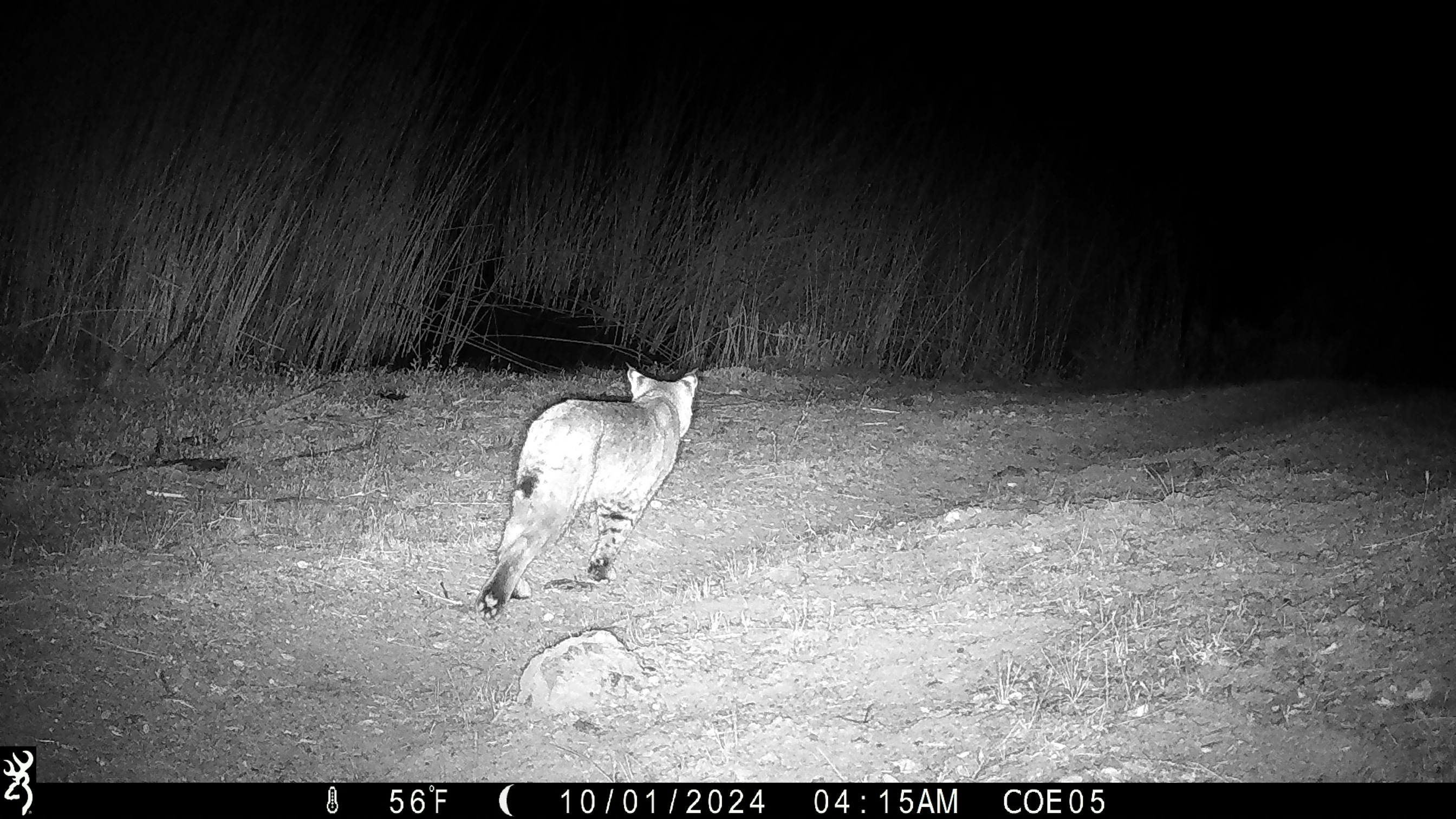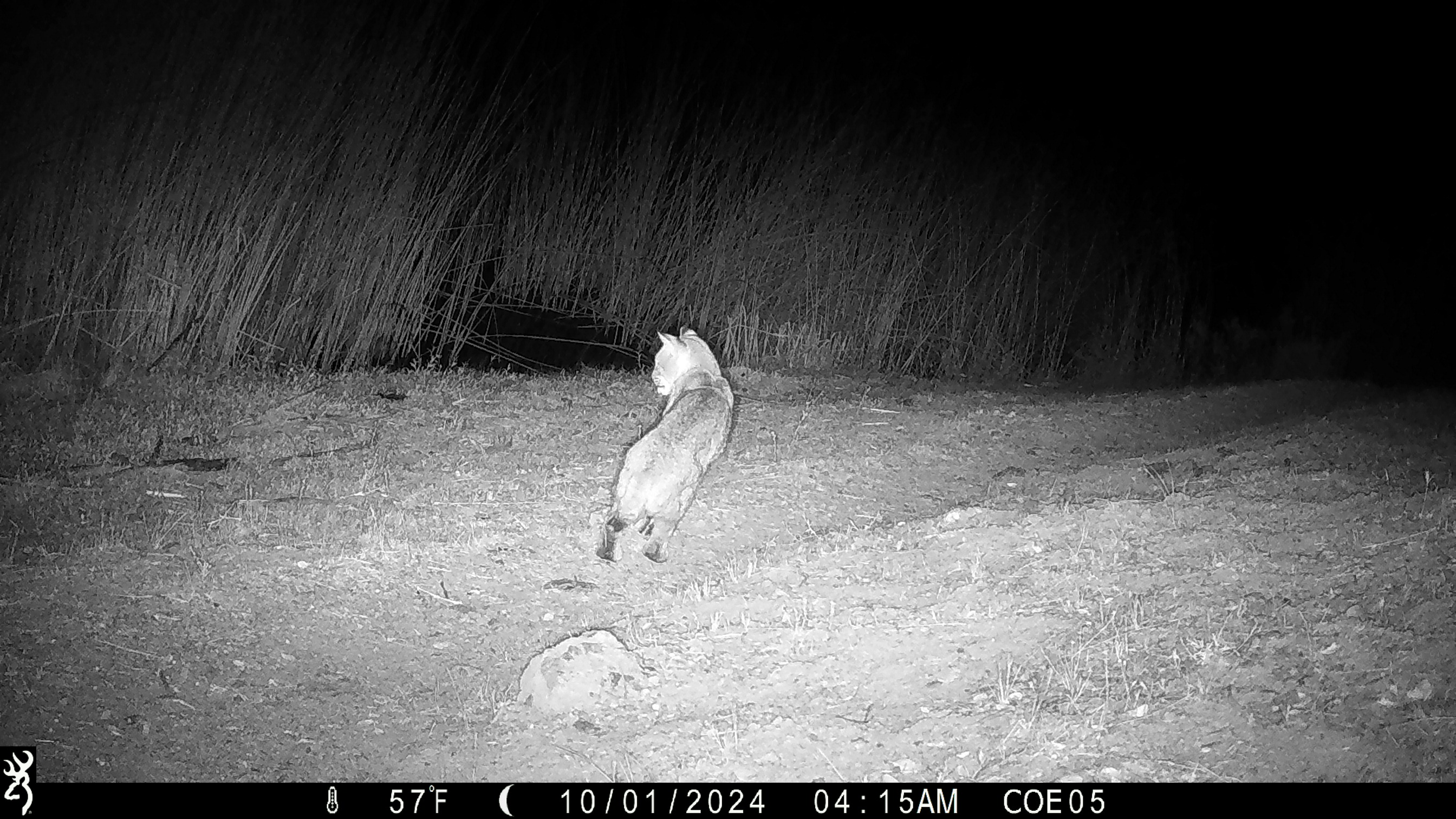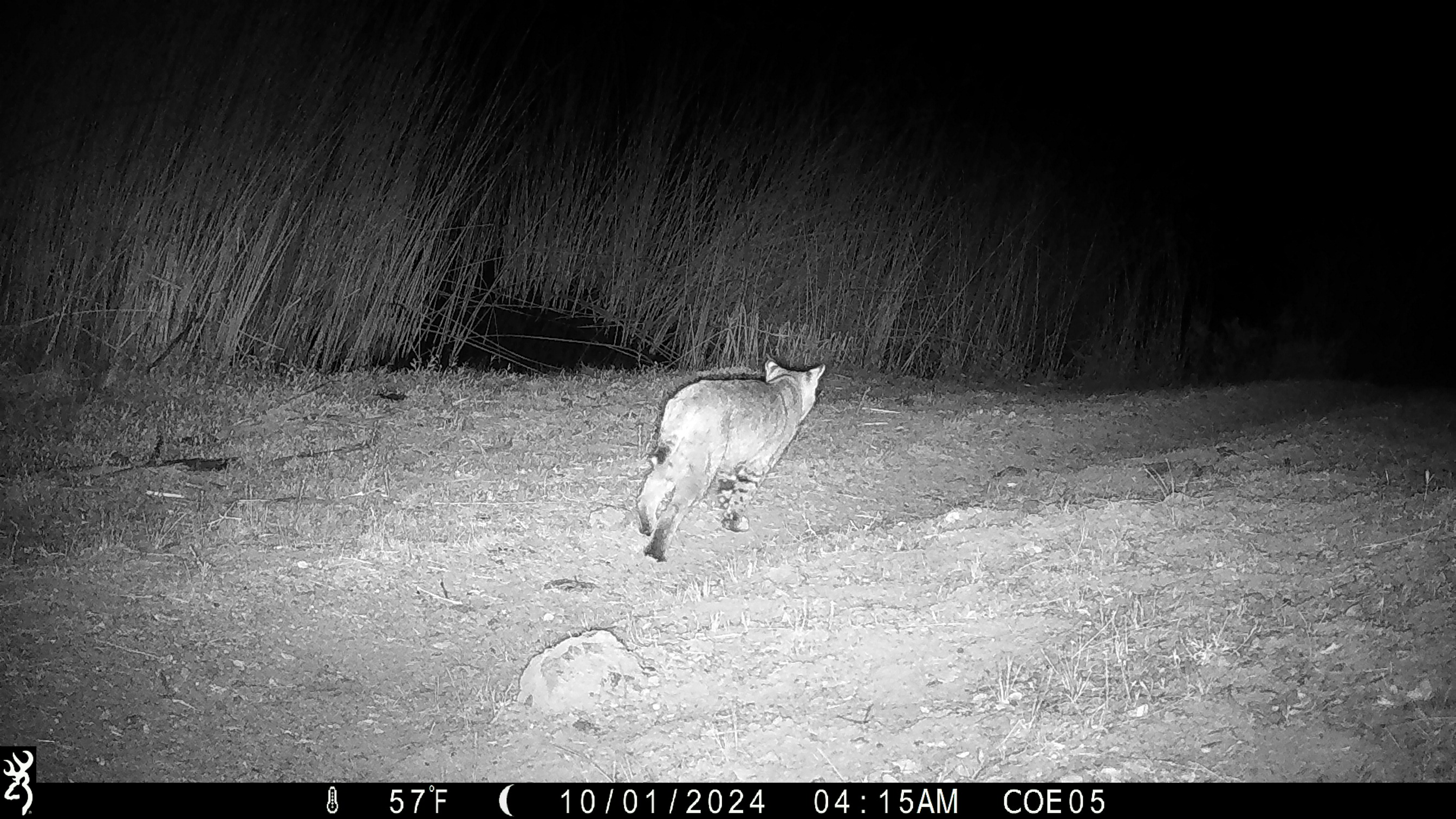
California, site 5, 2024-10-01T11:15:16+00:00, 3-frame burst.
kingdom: Animalia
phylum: Chordata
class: Mammalia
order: Carnivora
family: Felidae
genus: Lynx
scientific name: Lynx rufus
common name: bobcat